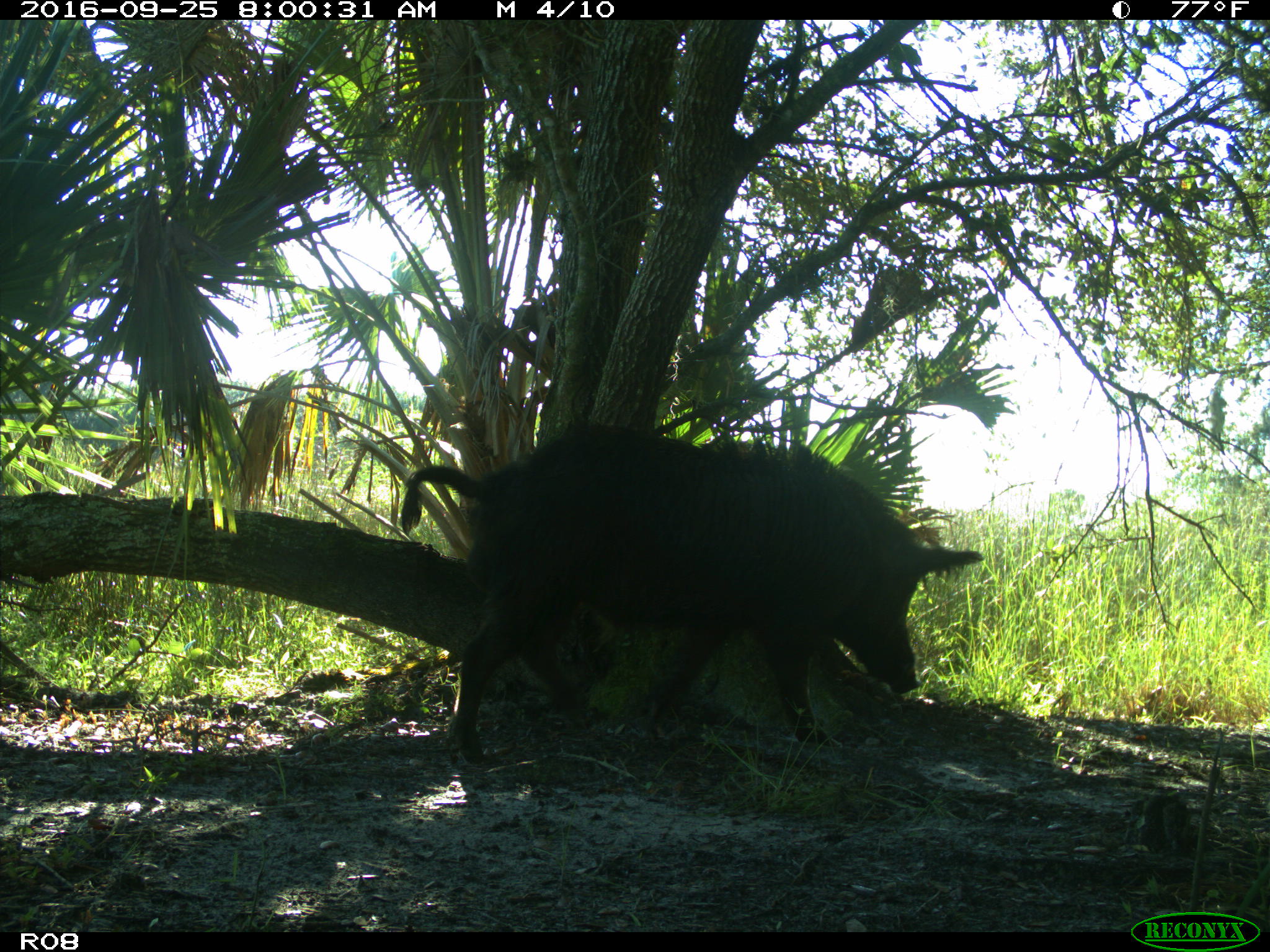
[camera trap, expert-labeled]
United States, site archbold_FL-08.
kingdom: Animalia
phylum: Chordata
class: Mammalia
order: Artiodactyla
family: Suidae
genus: Sus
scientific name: Sus scrofa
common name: wild boar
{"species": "Sus scrofa (wild boar)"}